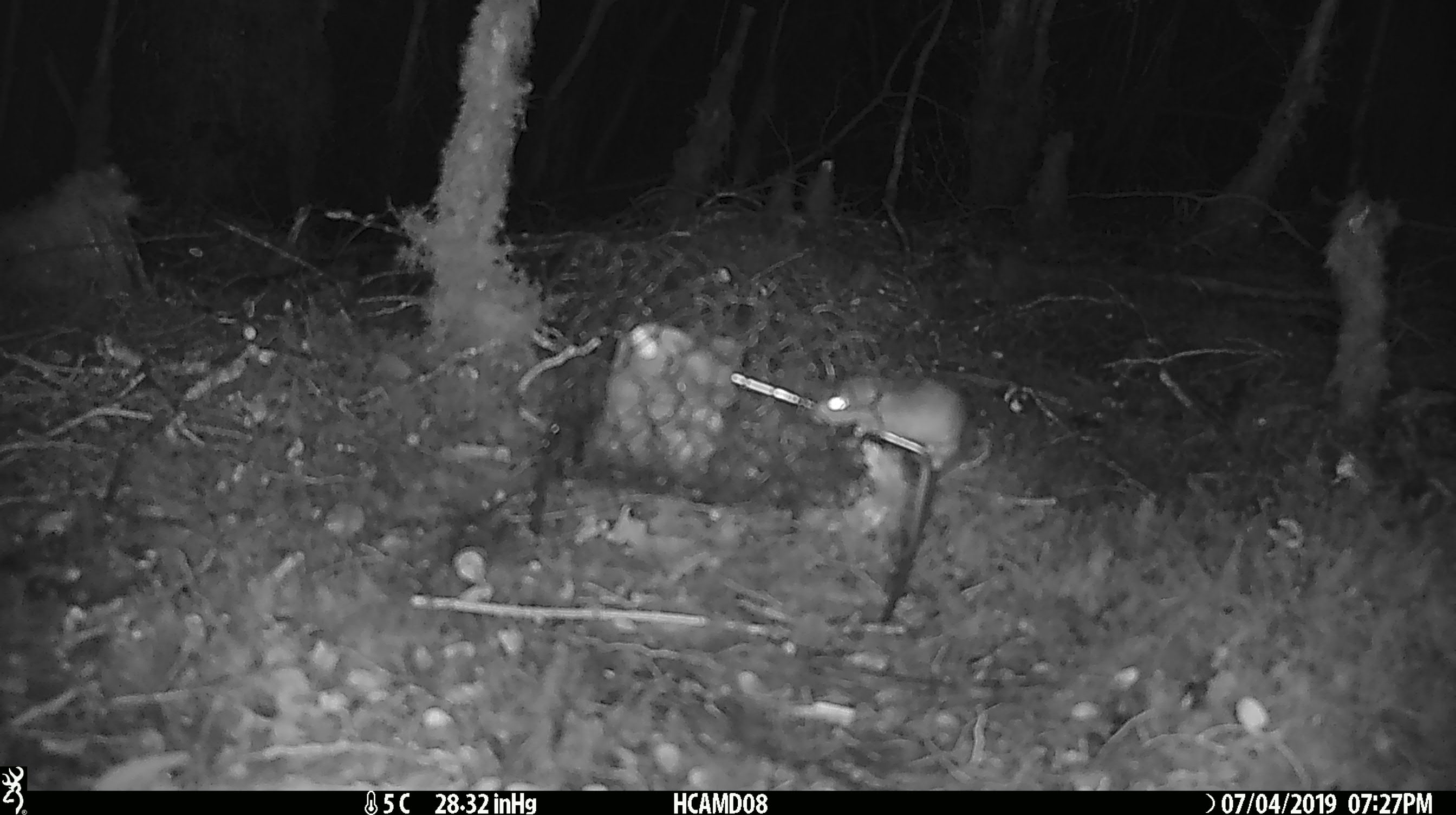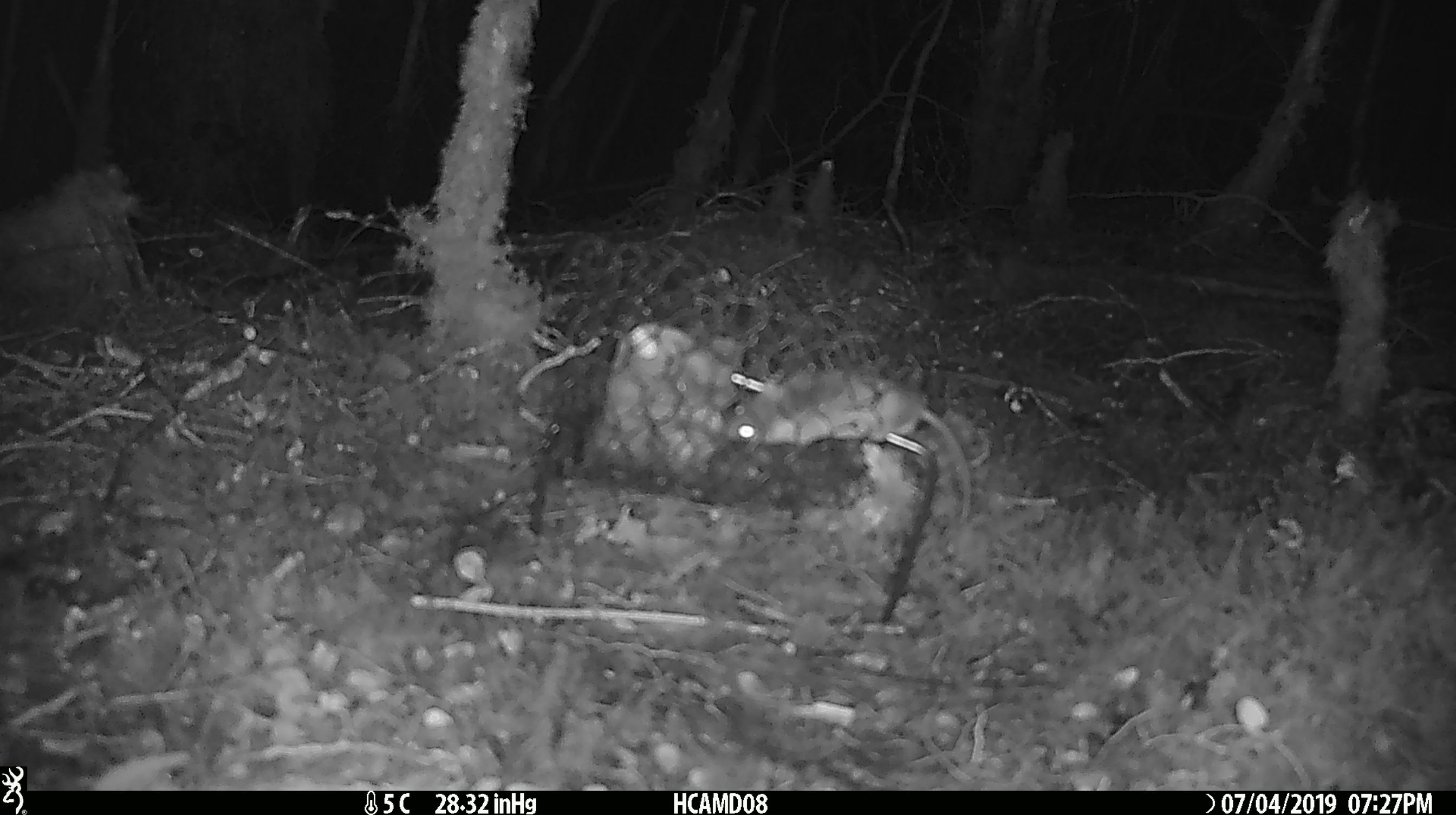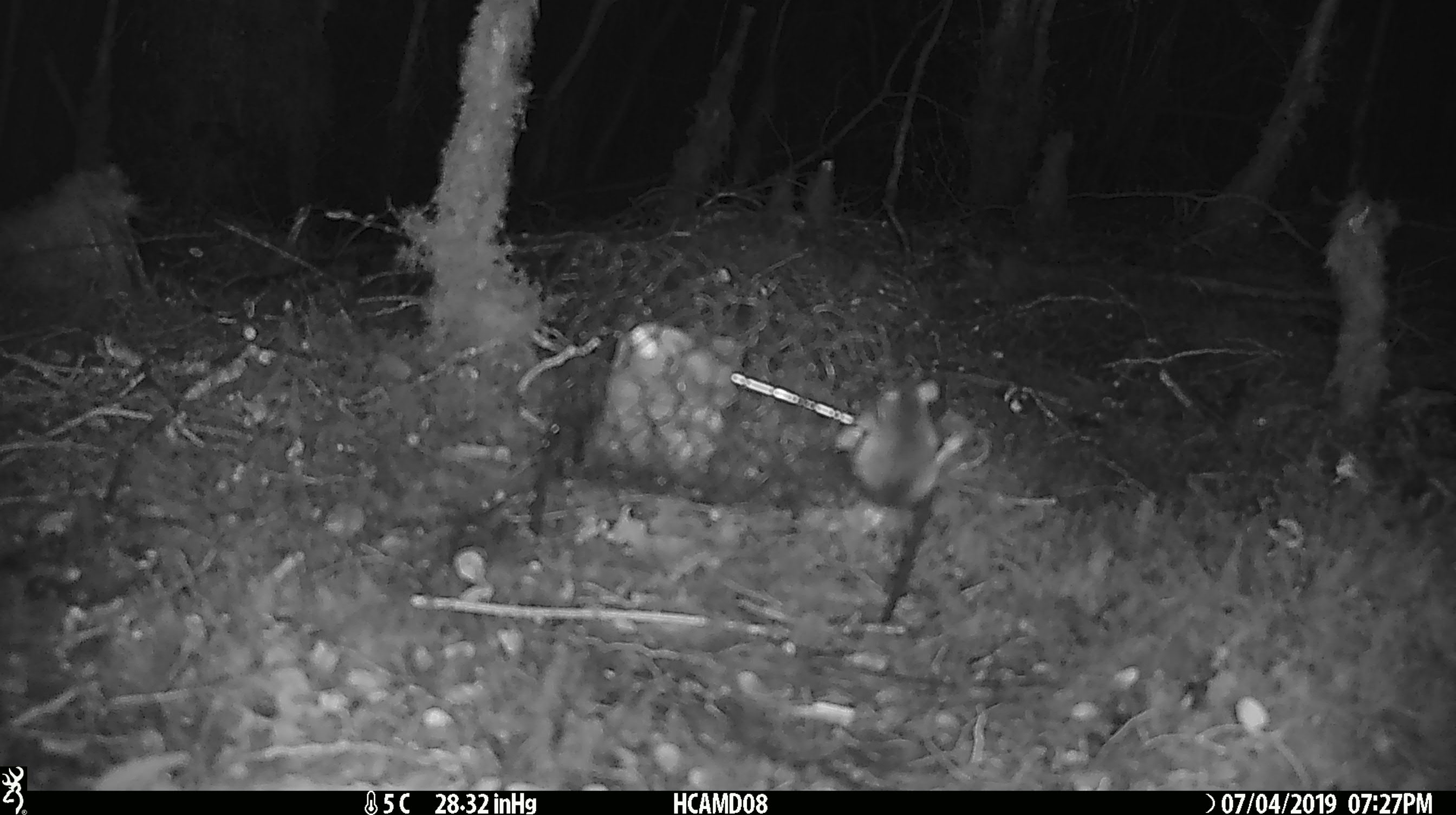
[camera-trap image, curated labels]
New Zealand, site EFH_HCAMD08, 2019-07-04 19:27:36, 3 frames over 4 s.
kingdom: Animalia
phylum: Chordata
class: Mammalia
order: Rodentia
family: Muridae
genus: Mus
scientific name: Mus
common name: mouse